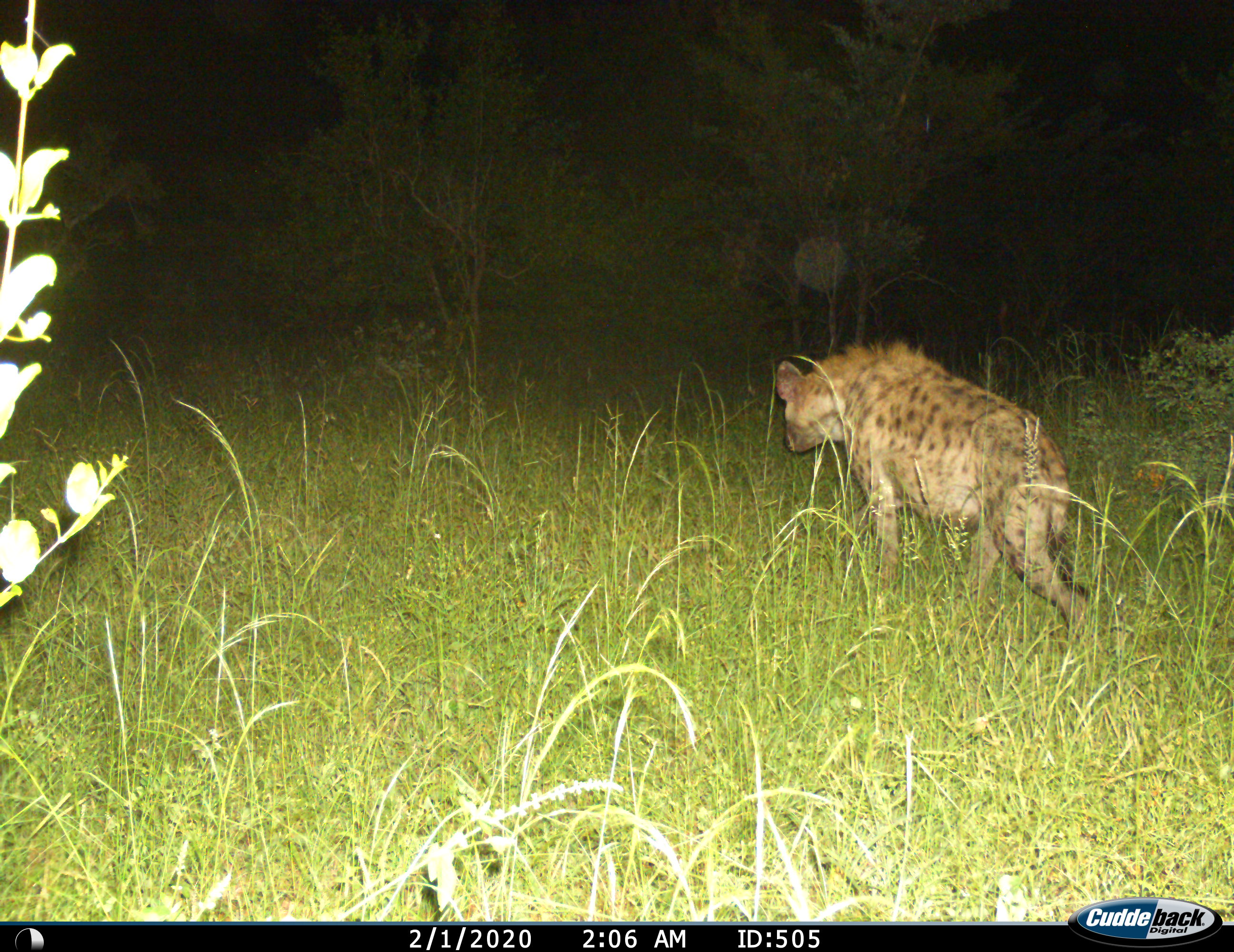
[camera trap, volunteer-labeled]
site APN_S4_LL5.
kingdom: Animalia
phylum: Chordata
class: Mammalia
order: Carnivora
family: Hyaenidae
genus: Crocuta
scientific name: Crocuta crocuta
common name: spotted hyena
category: hyenaspotted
Hyenaspotted (spotted hyena) (Crocuta crocuta), count 1. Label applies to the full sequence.